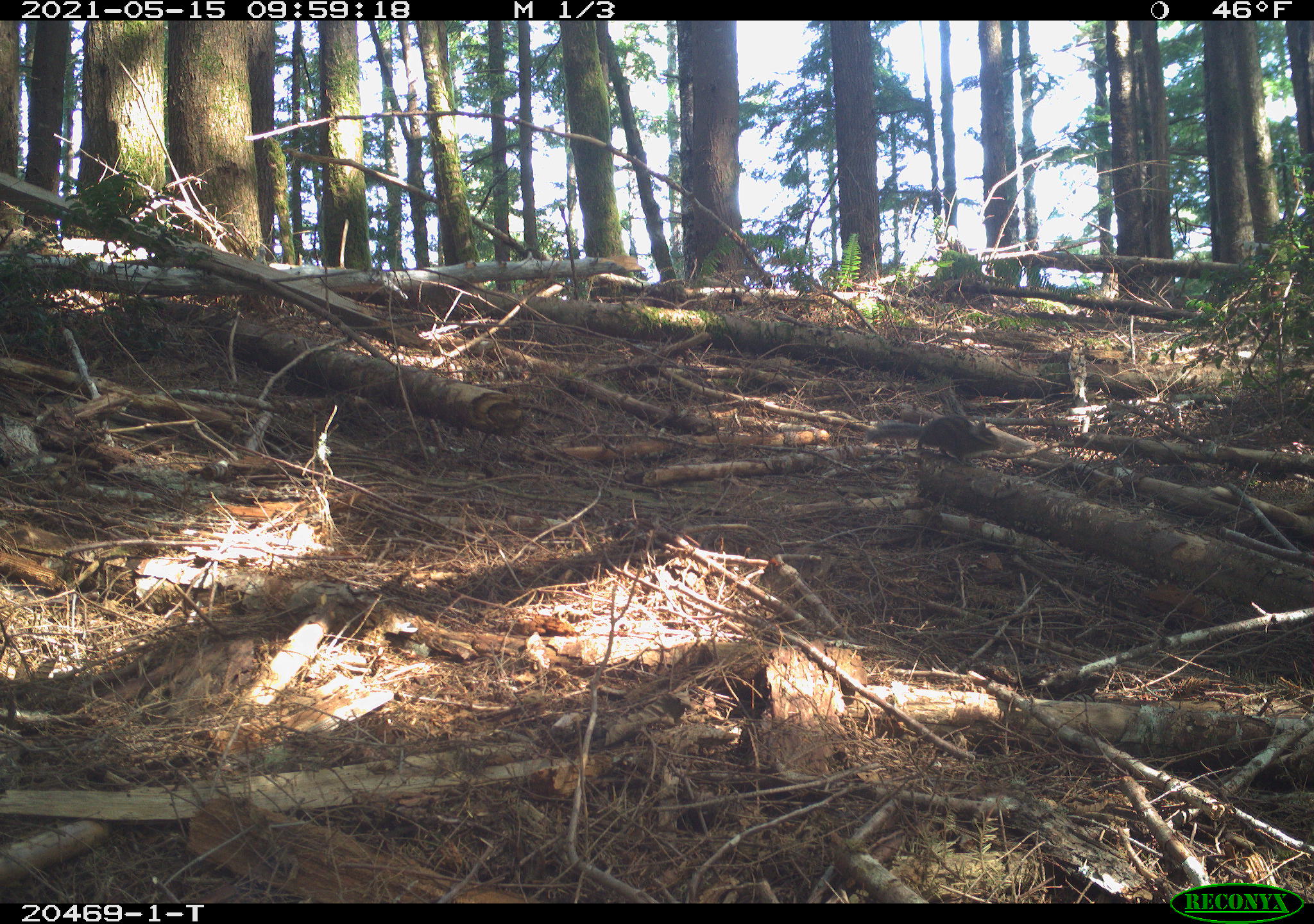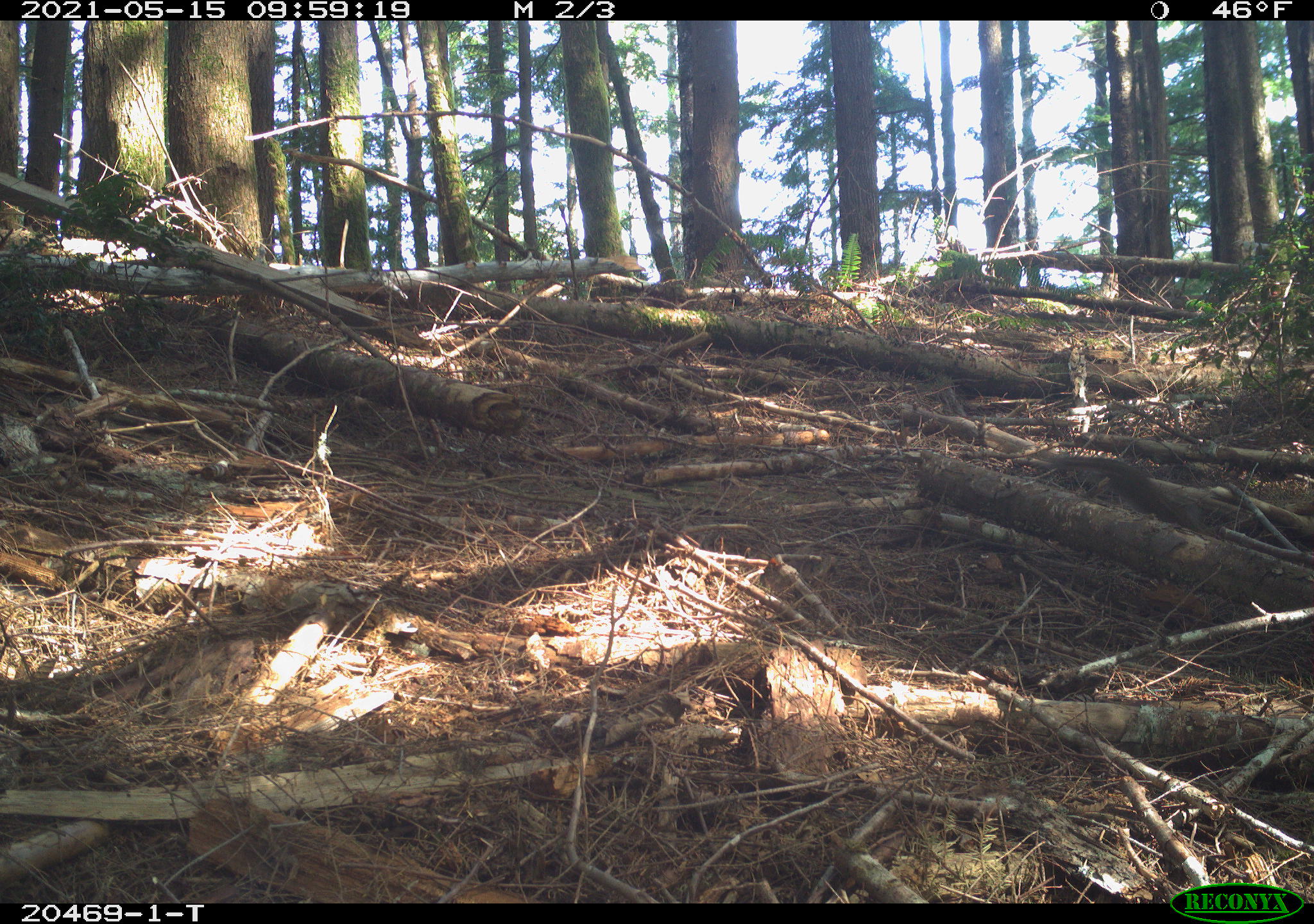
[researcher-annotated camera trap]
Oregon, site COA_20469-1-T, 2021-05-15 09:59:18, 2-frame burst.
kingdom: Animalia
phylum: Chordata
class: Mammalia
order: Rodentia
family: Sciuridae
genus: Neotamias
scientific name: Neotamias townsendii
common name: townsend's chipmunk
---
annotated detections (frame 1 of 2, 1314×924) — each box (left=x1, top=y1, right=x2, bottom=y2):
townsend's chipmunk: (left=850, top=387, right=1024, bottom=494)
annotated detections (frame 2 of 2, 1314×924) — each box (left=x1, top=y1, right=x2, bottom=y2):
townsend's chipmunk: (left=1043, top=426, right=1226, bottom=574)